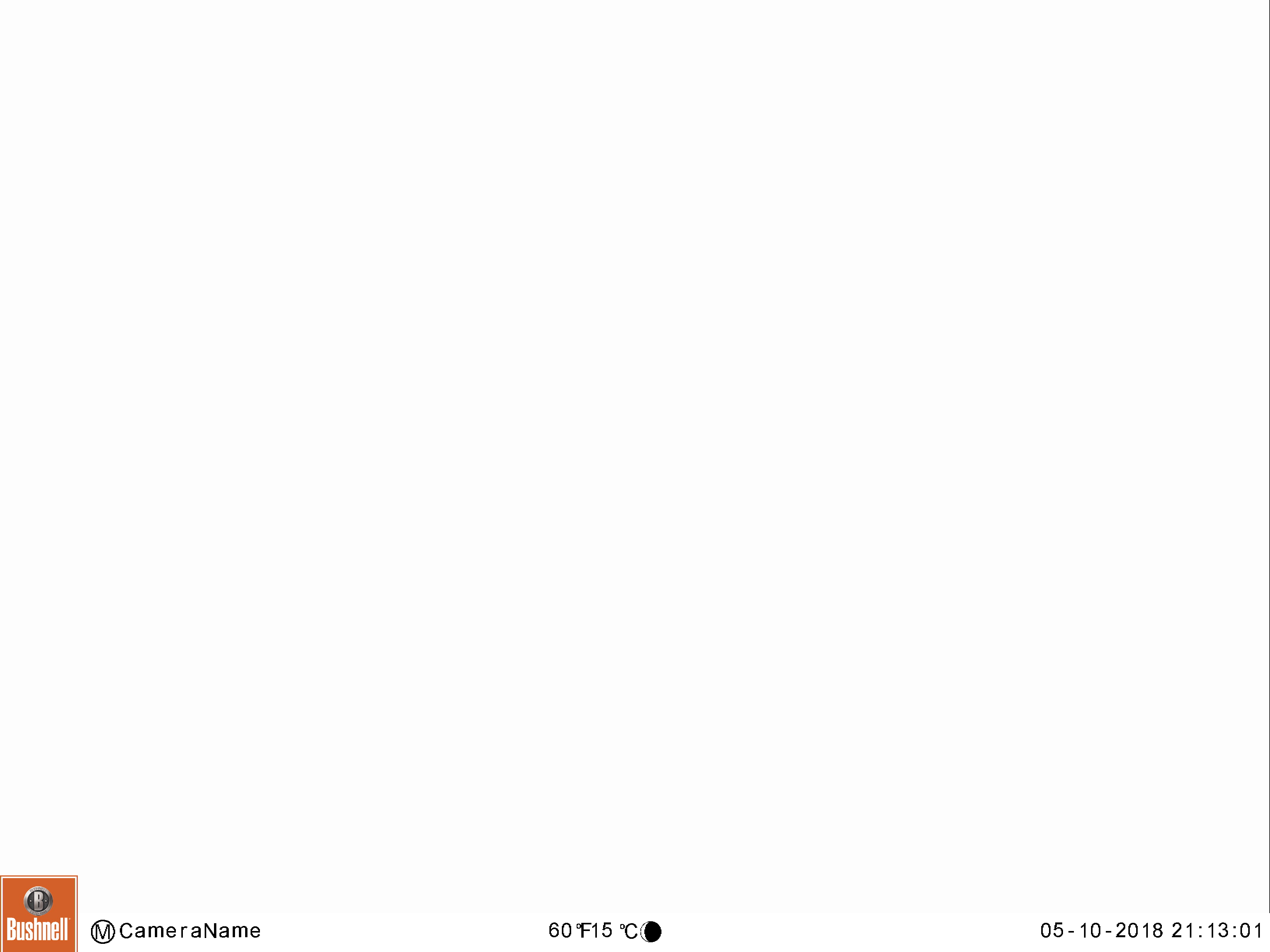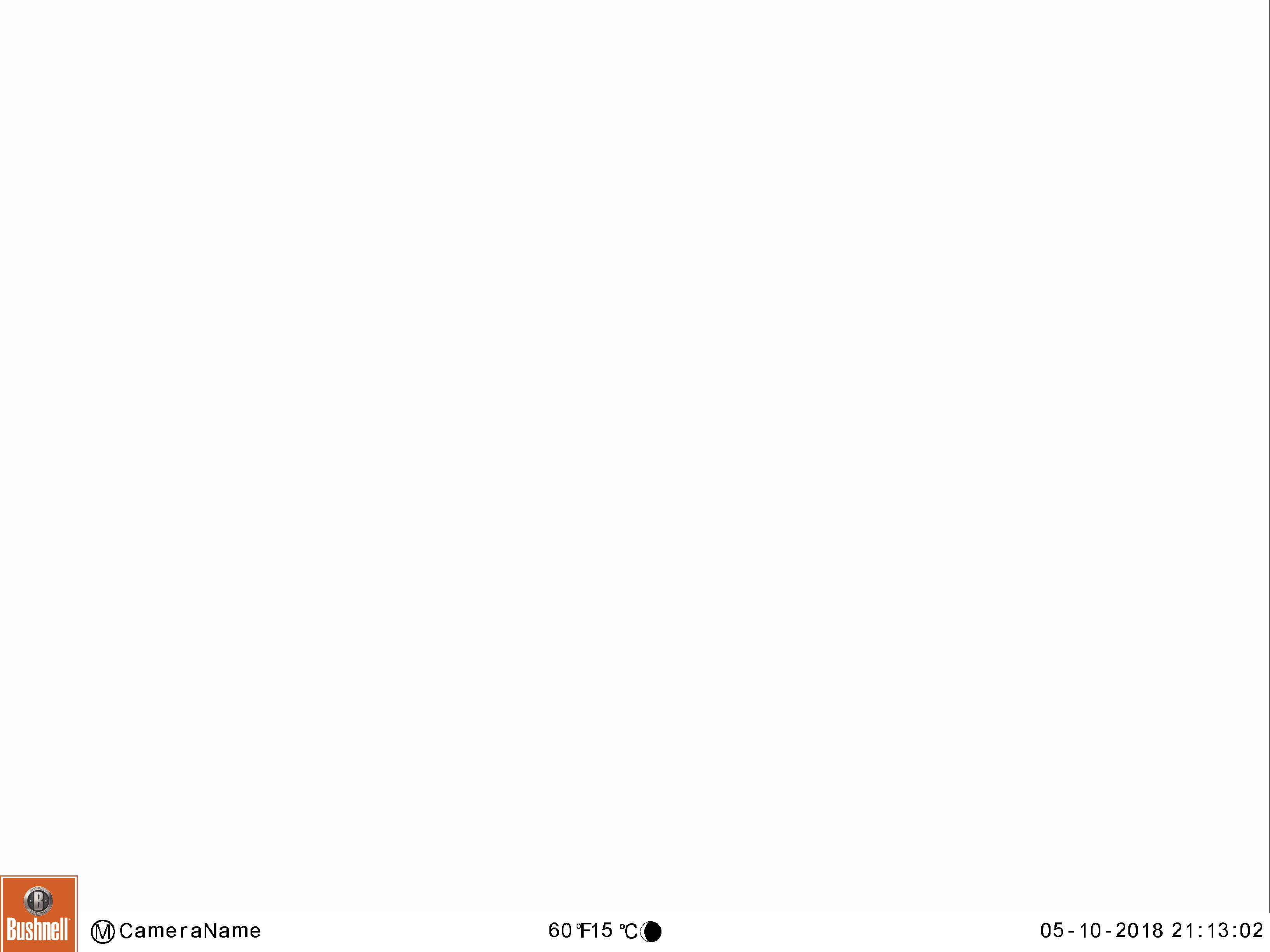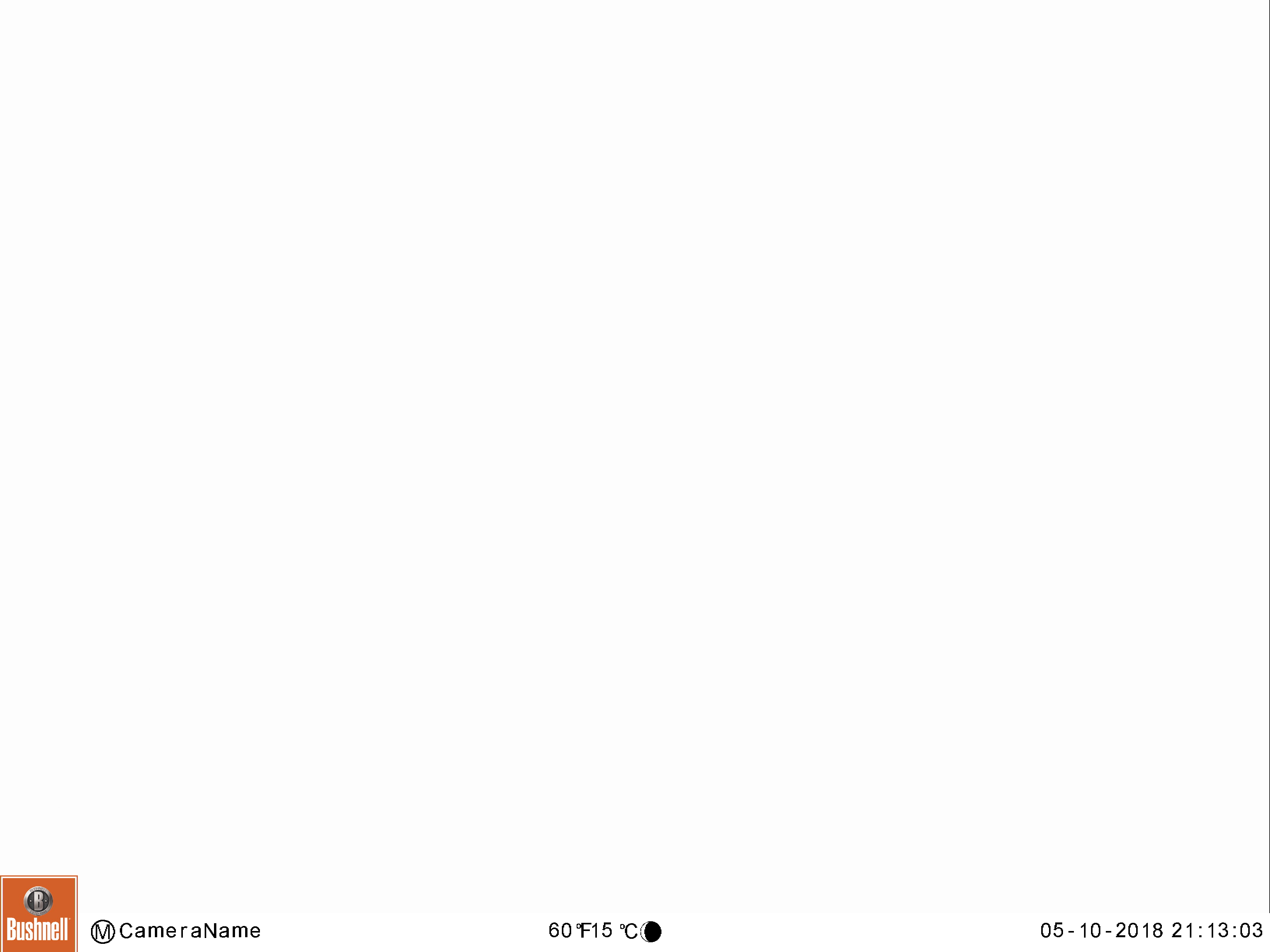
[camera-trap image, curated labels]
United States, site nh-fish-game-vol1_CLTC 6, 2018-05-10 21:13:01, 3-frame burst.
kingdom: Animalia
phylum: Chordata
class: Mammalia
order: Artiodactyla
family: Cervidae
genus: Alces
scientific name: Alces alces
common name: moose